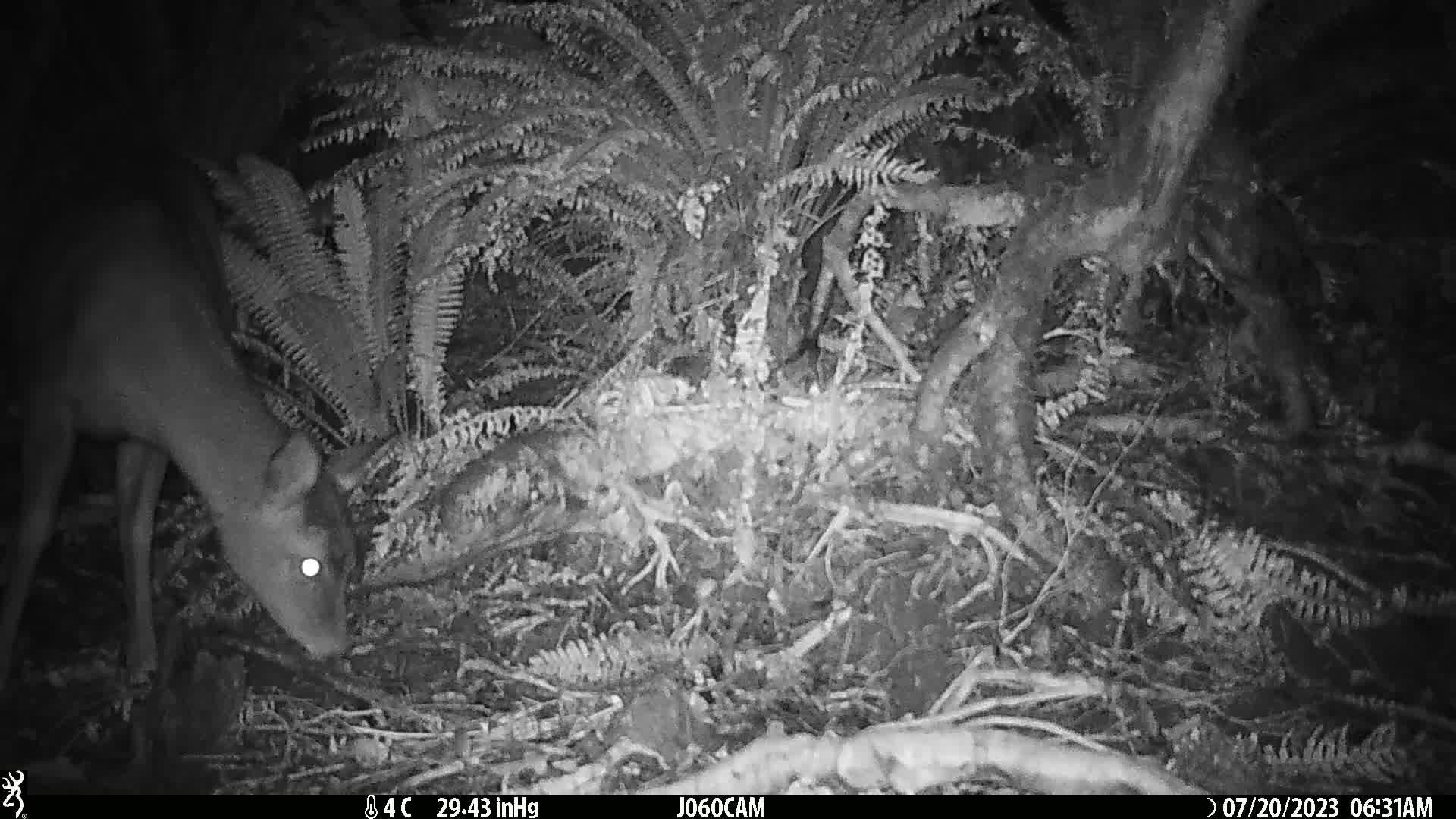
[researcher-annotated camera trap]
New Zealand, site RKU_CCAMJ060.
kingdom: Animalia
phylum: Chordata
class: Mammalia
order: Artiodactyla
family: Cervidae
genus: Odocoileus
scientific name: Odocoileus virginianus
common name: white-tailed deer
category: white tailed deer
White tailed deer (white-tailed deer) (Odocoileus virginianus).